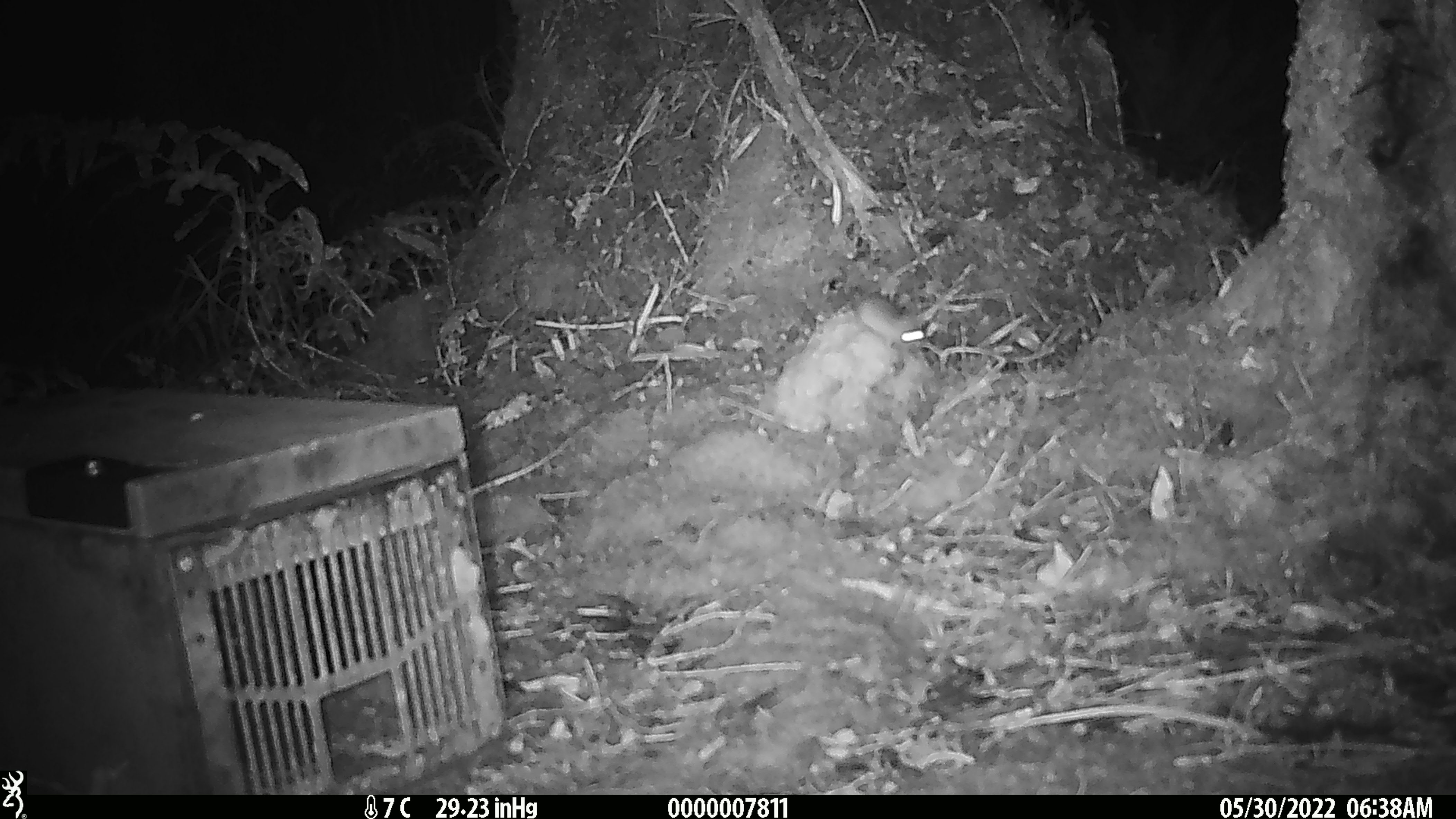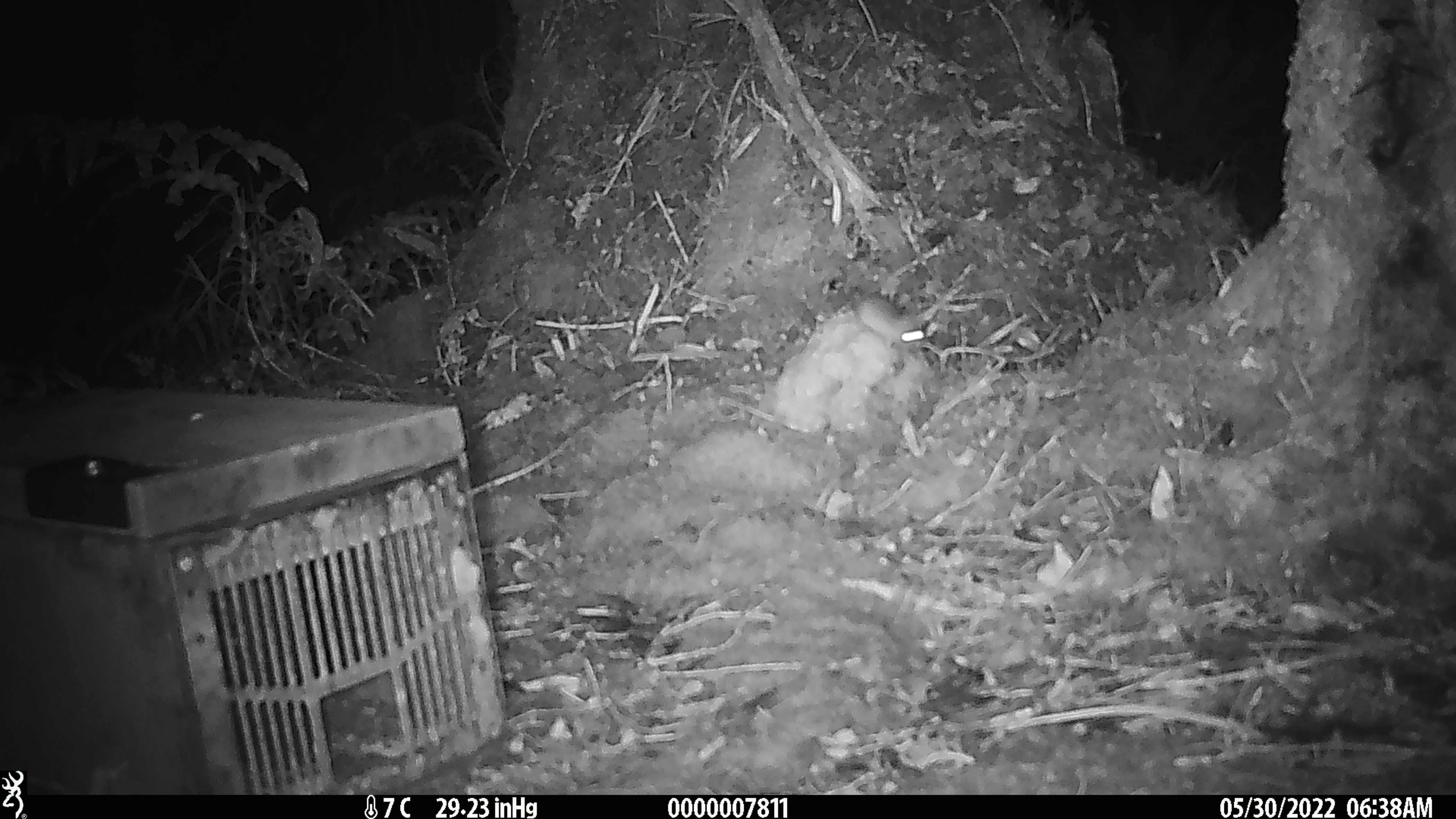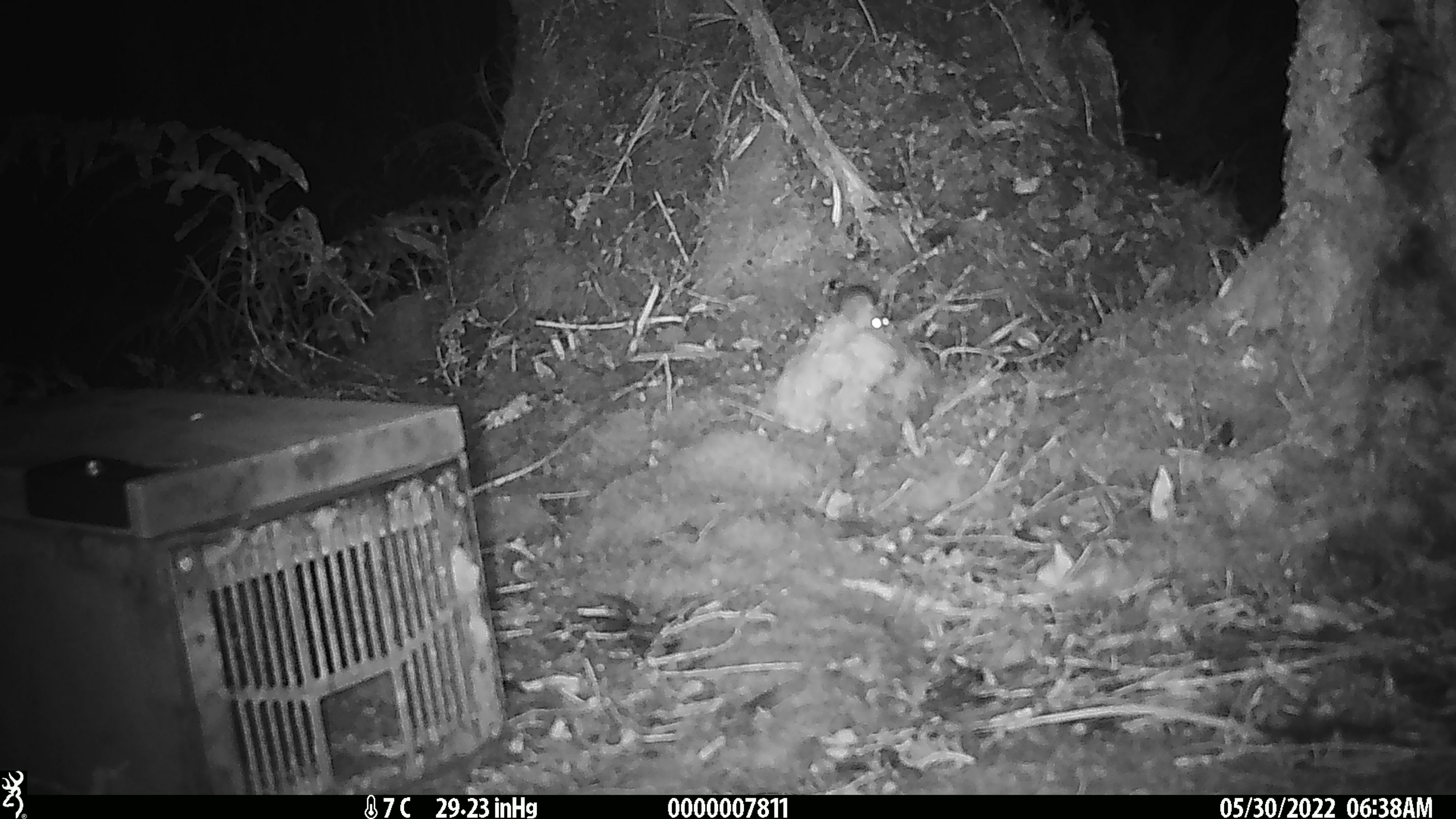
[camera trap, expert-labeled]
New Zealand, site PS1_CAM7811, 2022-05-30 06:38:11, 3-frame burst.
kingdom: Animalia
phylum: Chordata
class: Mammalia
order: Rodentia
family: Muridae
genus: Mus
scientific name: Mus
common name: mouse